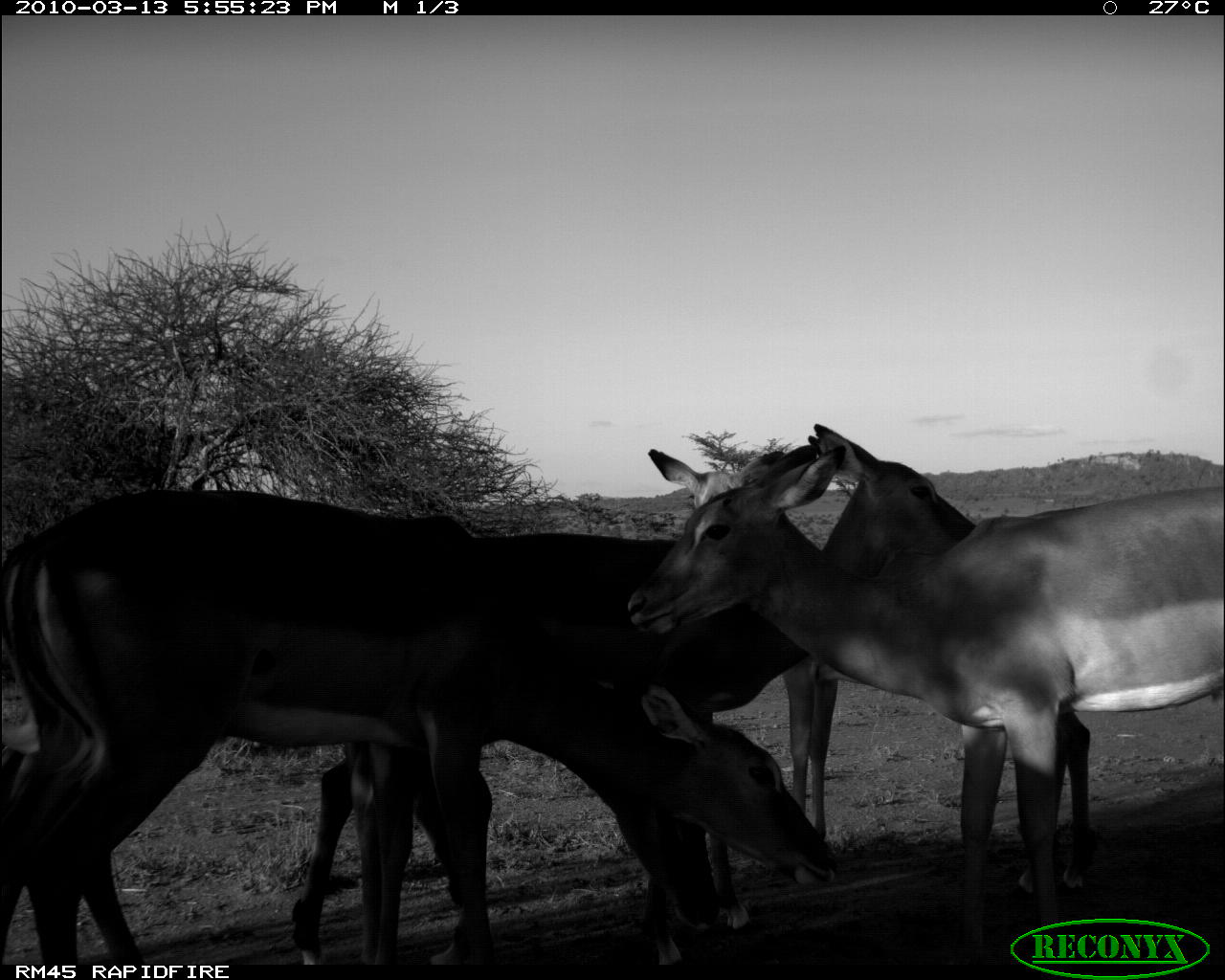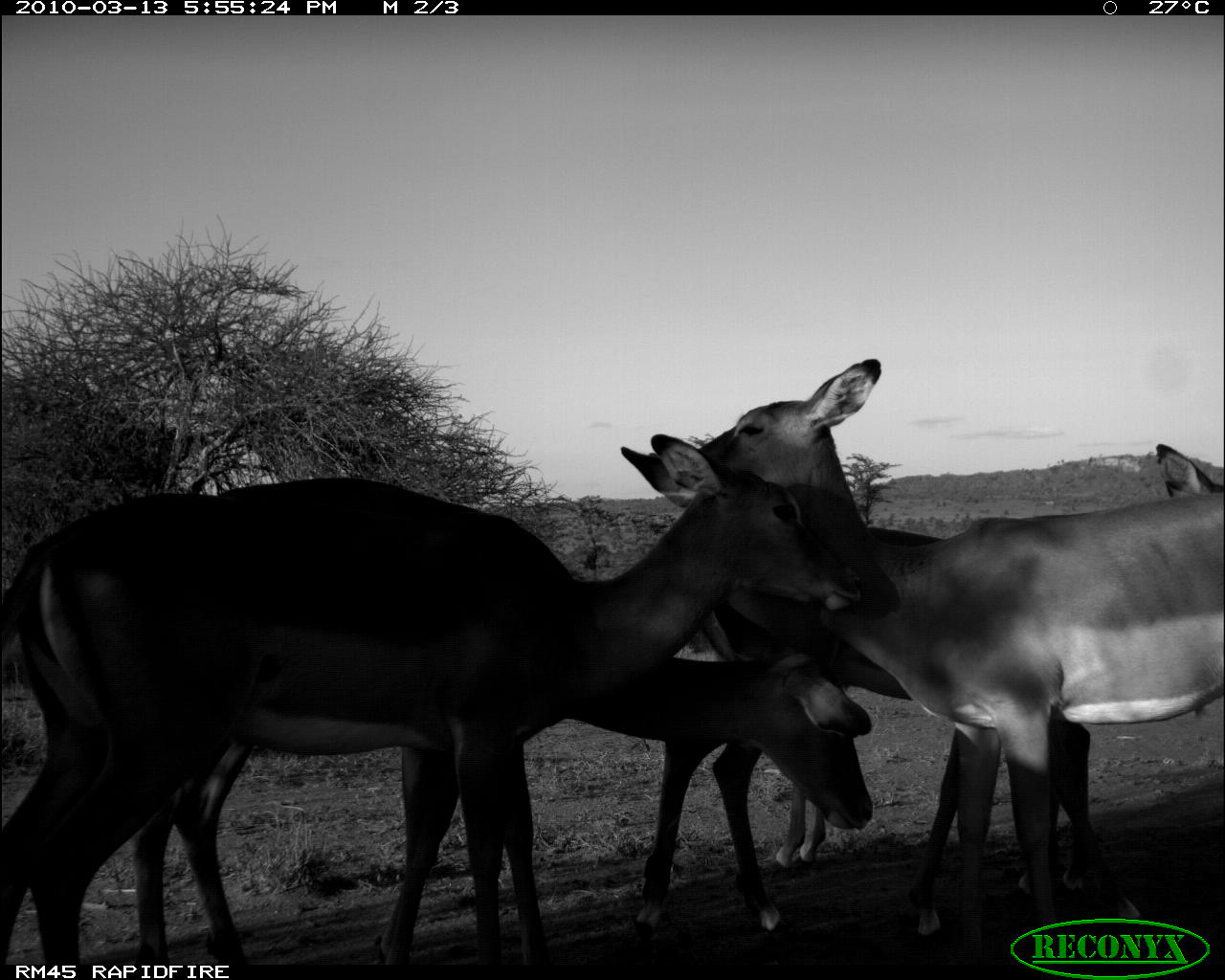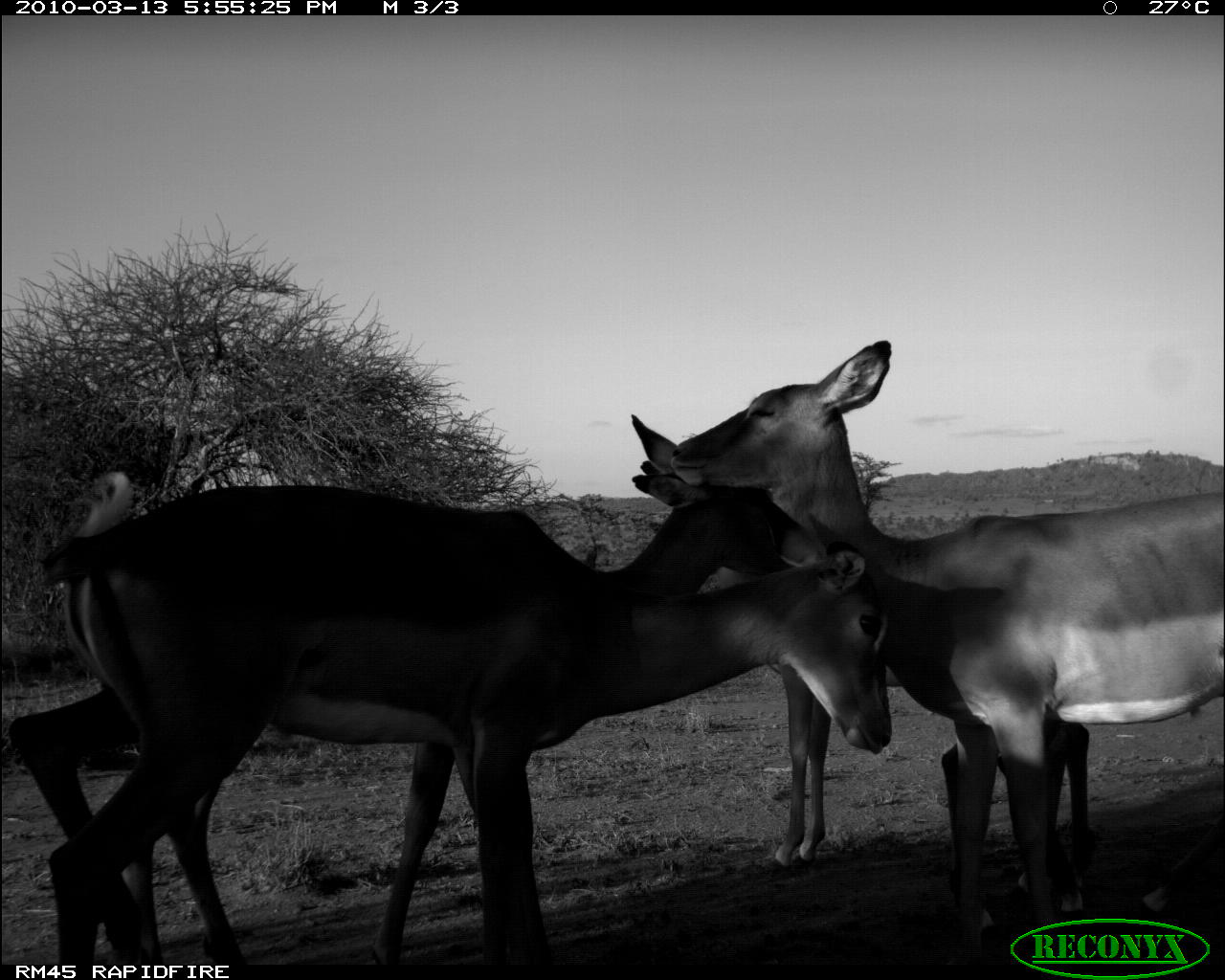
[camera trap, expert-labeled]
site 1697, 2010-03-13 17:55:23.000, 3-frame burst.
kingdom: Animalia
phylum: Chordata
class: Mammalia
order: Artiodactyla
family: Bovidae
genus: Aepyceros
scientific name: Aepyceros melampus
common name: impala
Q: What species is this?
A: Aepyceros melampus (impala).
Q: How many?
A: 4.